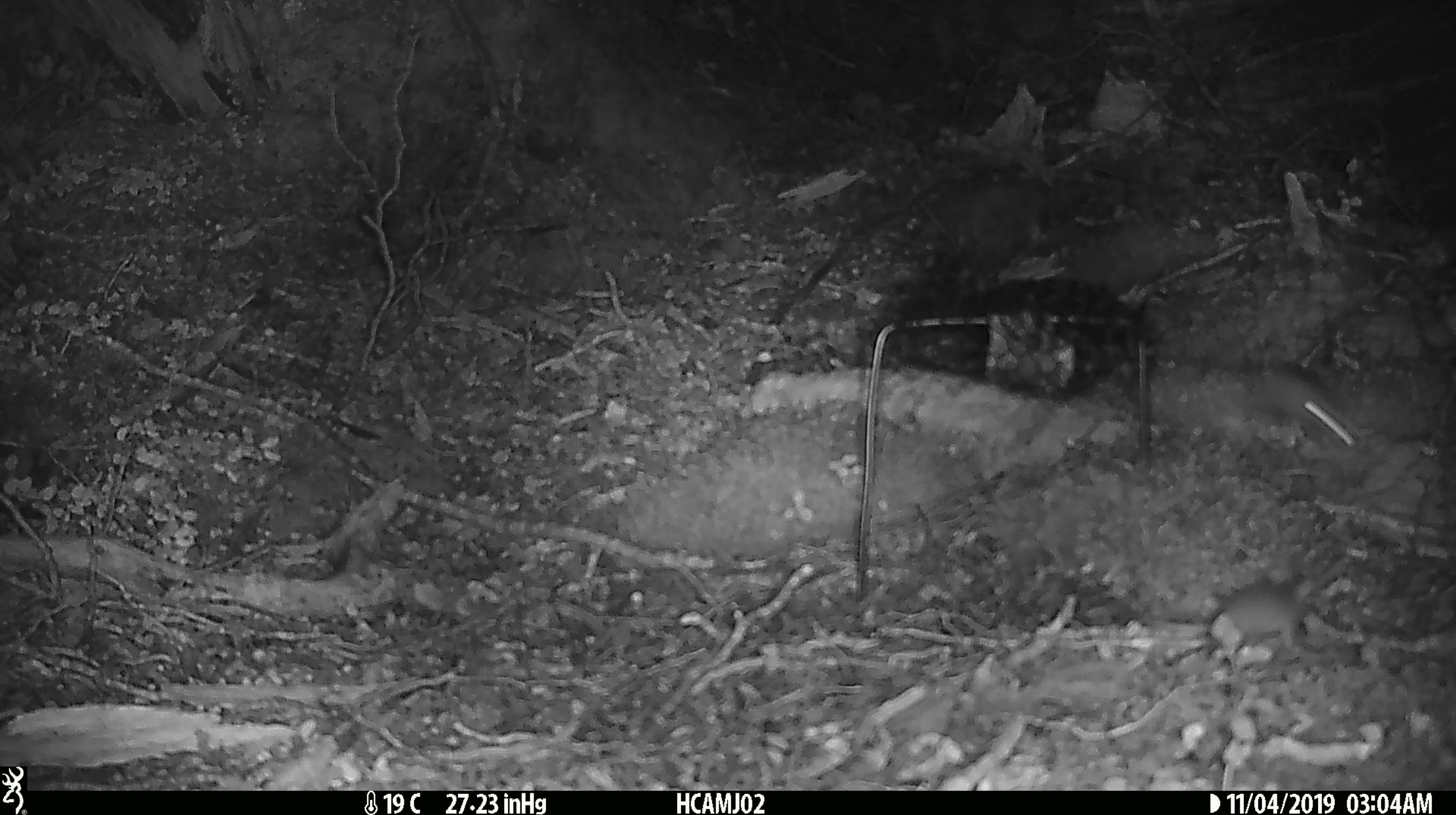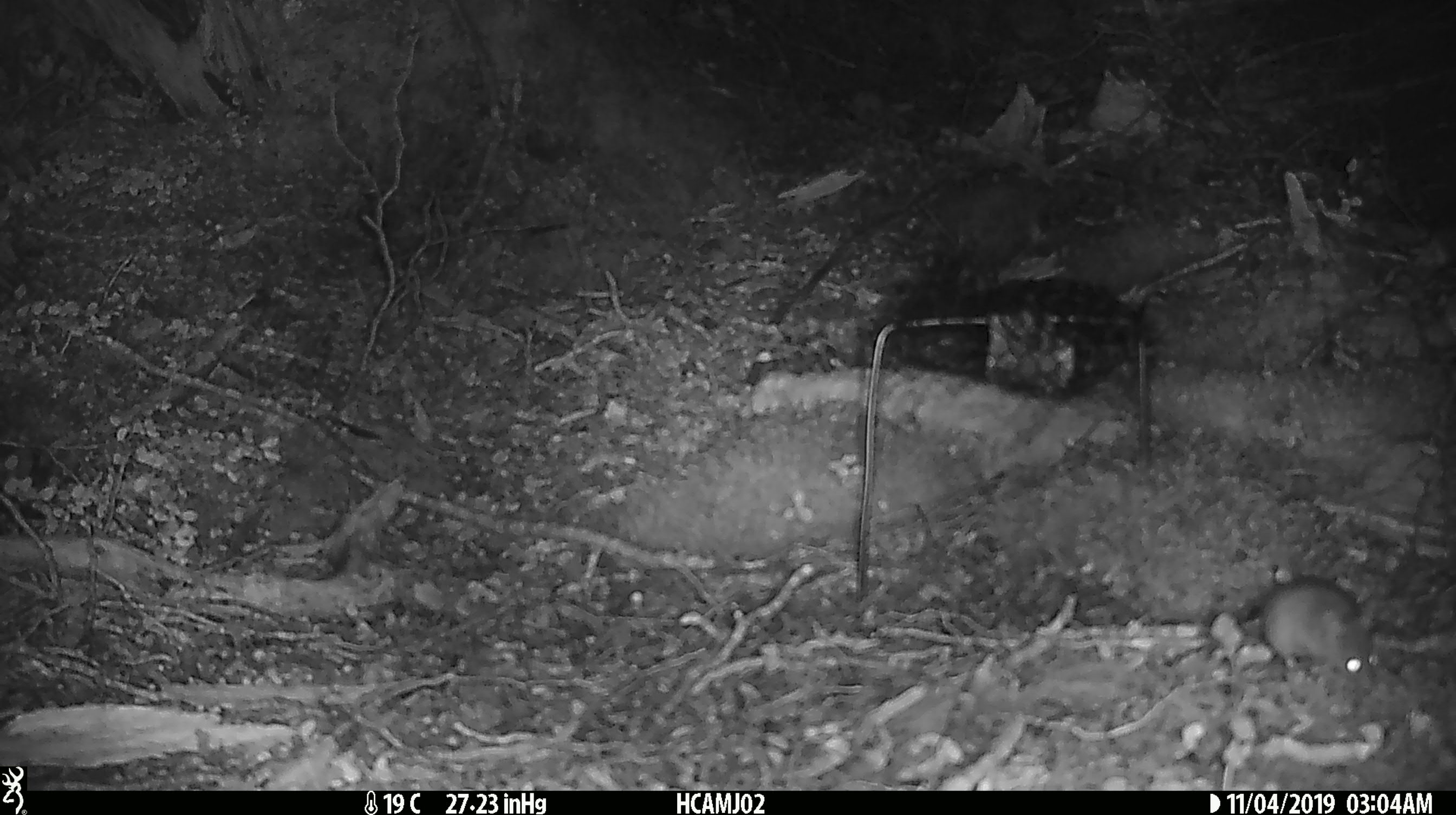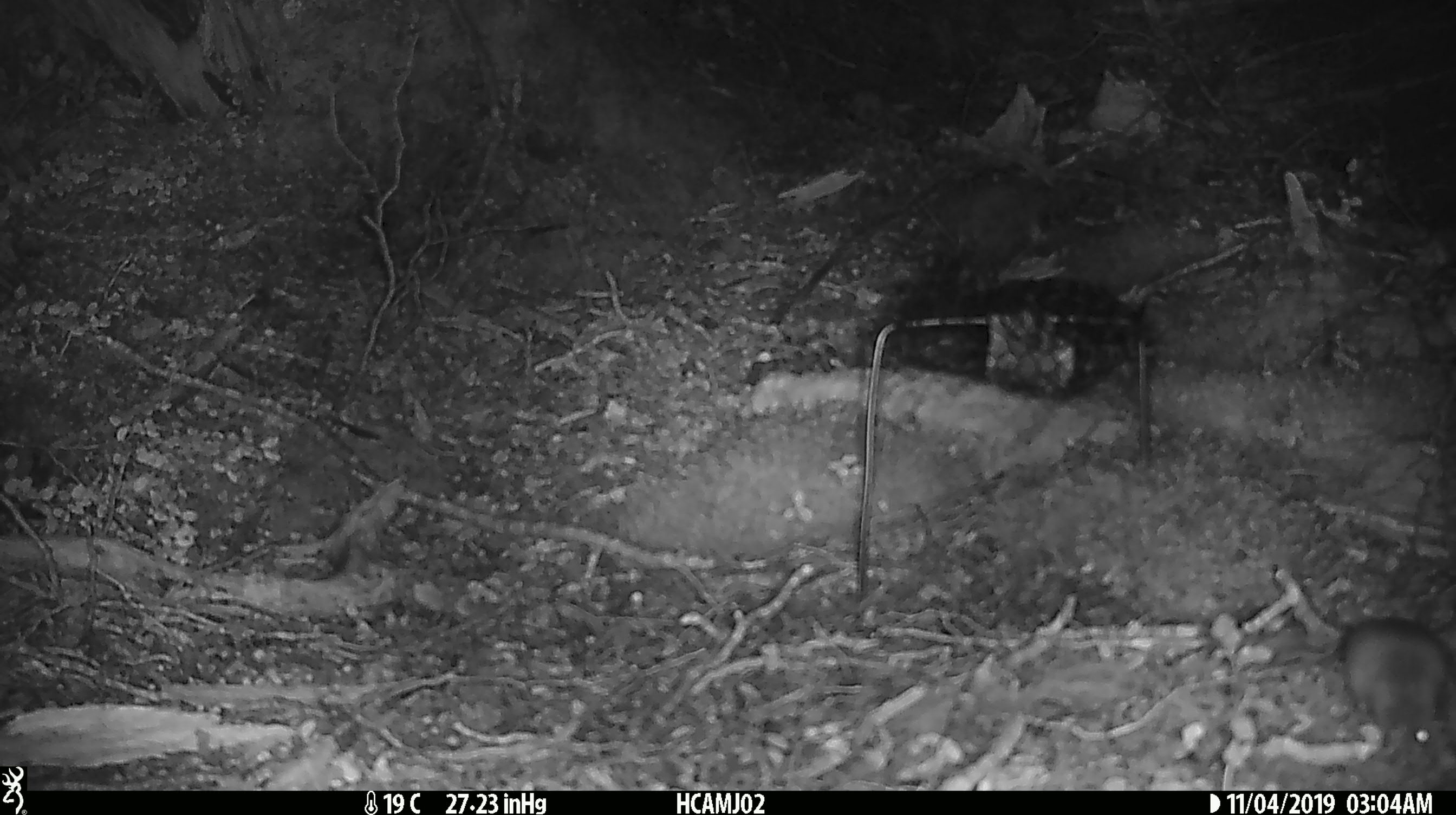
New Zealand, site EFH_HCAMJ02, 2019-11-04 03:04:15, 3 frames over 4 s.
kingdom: Animalia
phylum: Chordata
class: Mammalia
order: Rodentia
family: Muridae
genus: Mus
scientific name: Mus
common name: mouse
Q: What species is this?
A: Mouse (Mus).